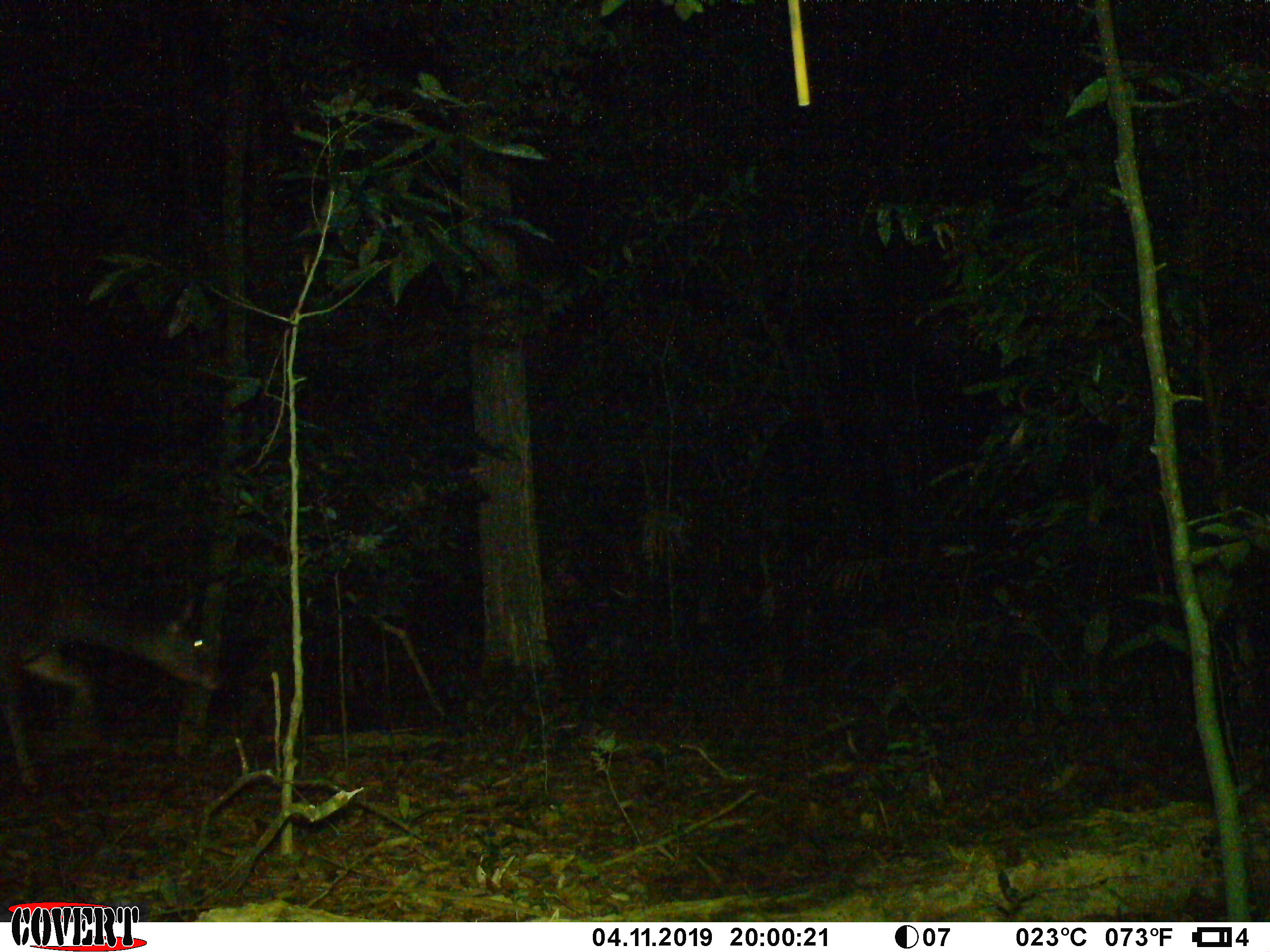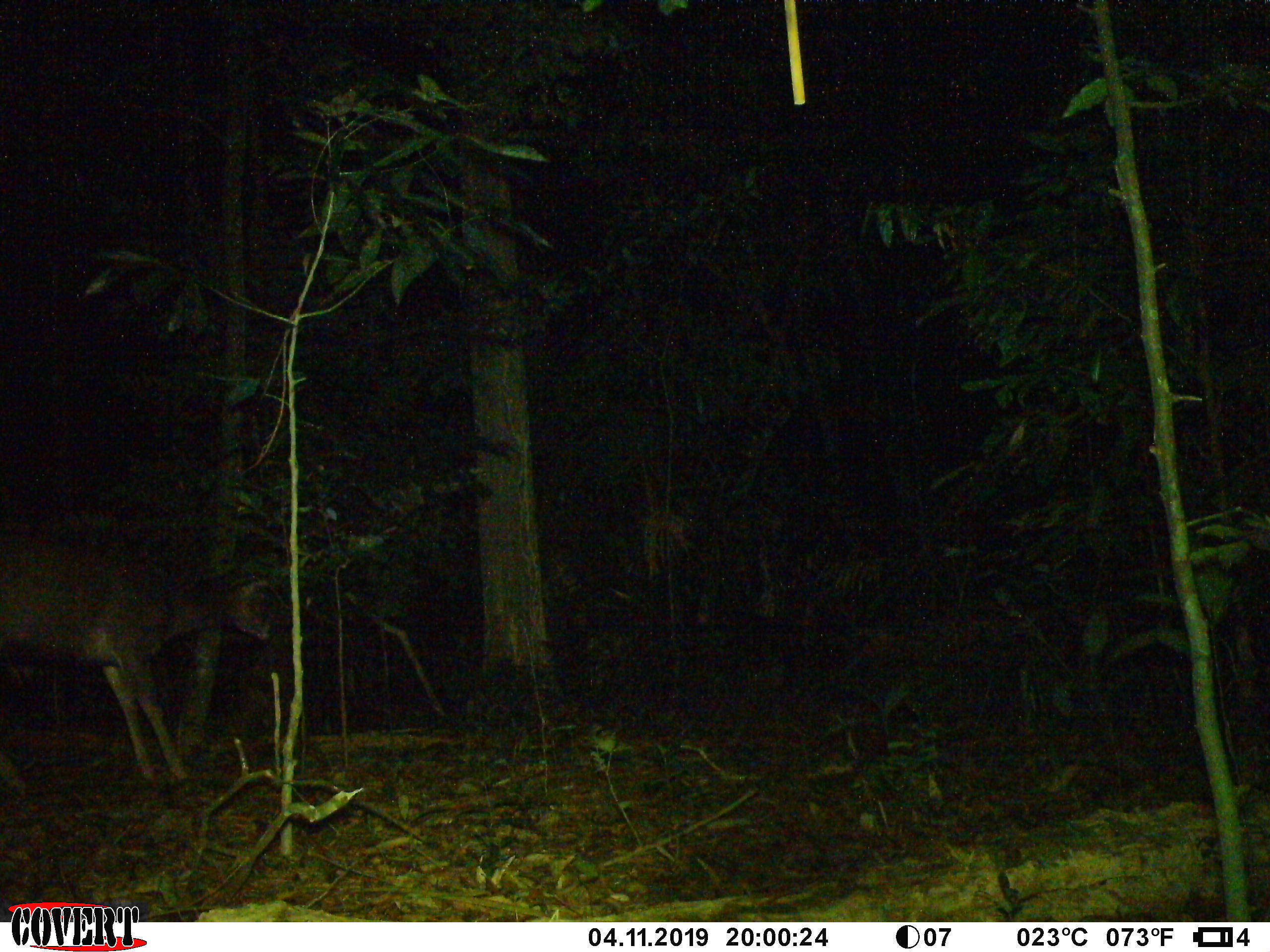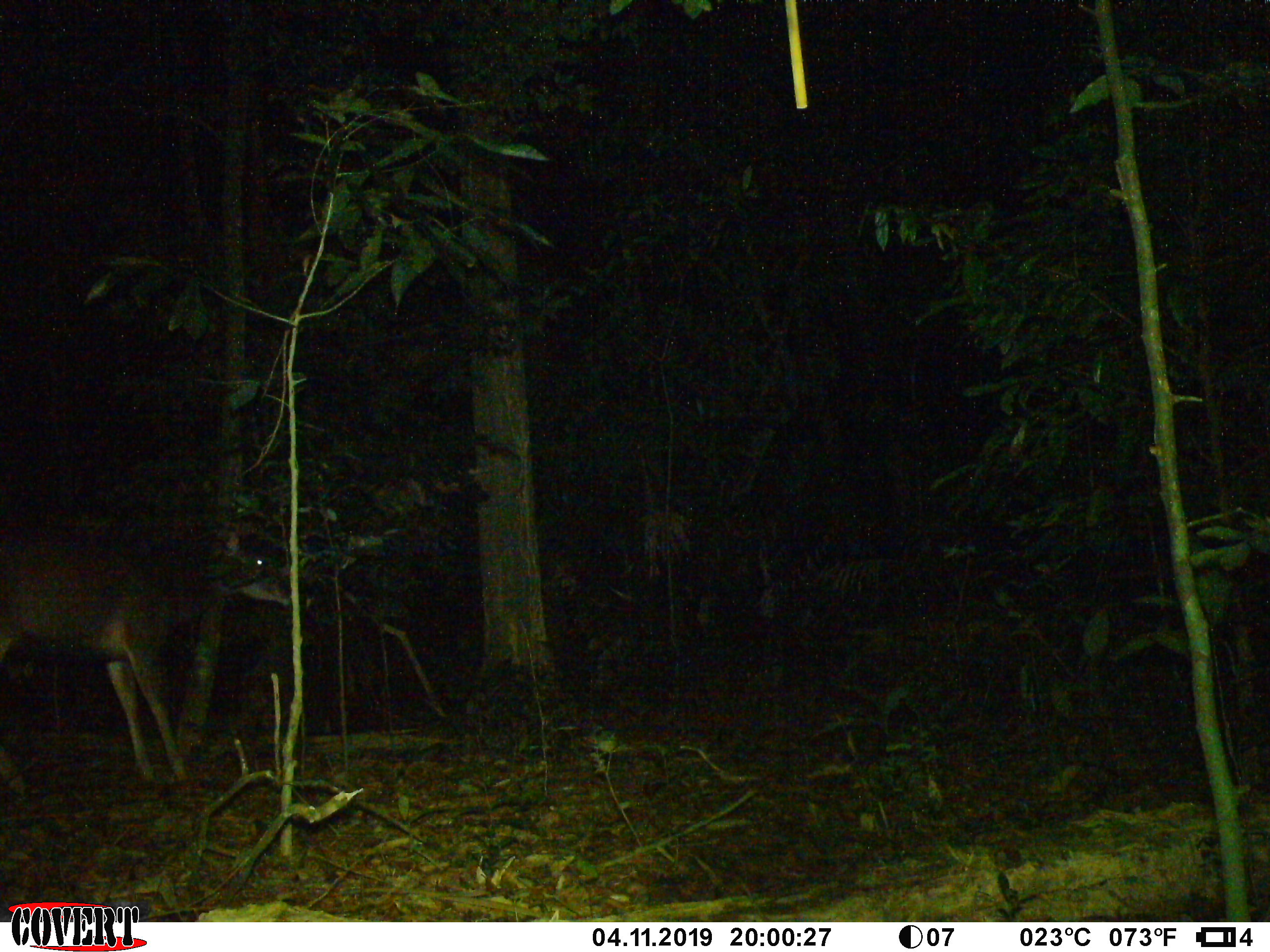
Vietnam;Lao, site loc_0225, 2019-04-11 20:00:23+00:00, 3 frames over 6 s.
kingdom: Animalia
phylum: Chordata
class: Mammalia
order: Artiodactyla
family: Cervidae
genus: Rusa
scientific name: Rusa unicolor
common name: sambar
Sambar (Rusa unicolor). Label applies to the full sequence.